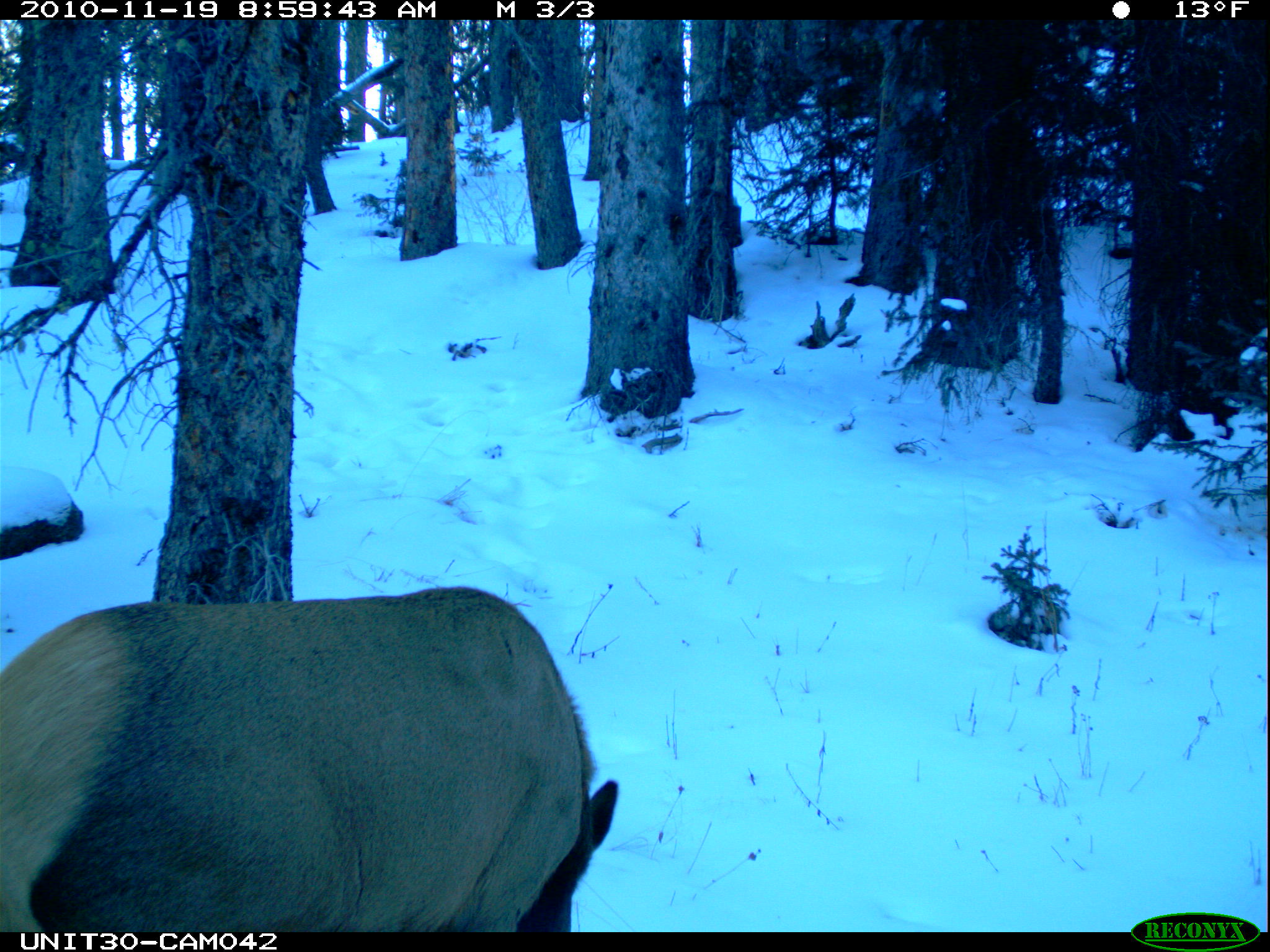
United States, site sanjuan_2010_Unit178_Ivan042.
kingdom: Animalia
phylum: Chordata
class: Mammalia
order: Artiodactyla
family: Cervidae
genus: Cervus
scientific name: Cervus elaphus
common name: red deer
Cervus elaphus (red deer).